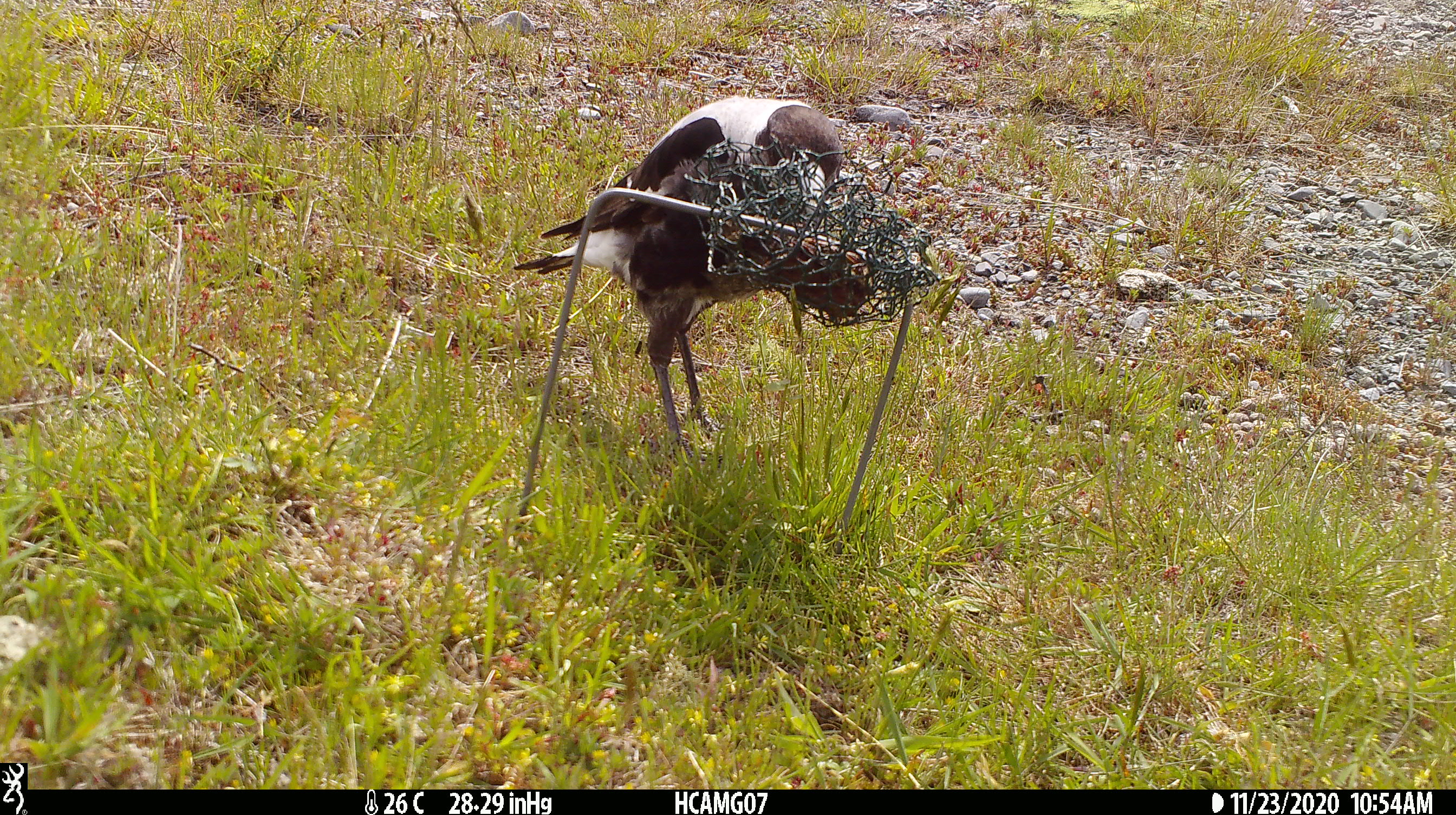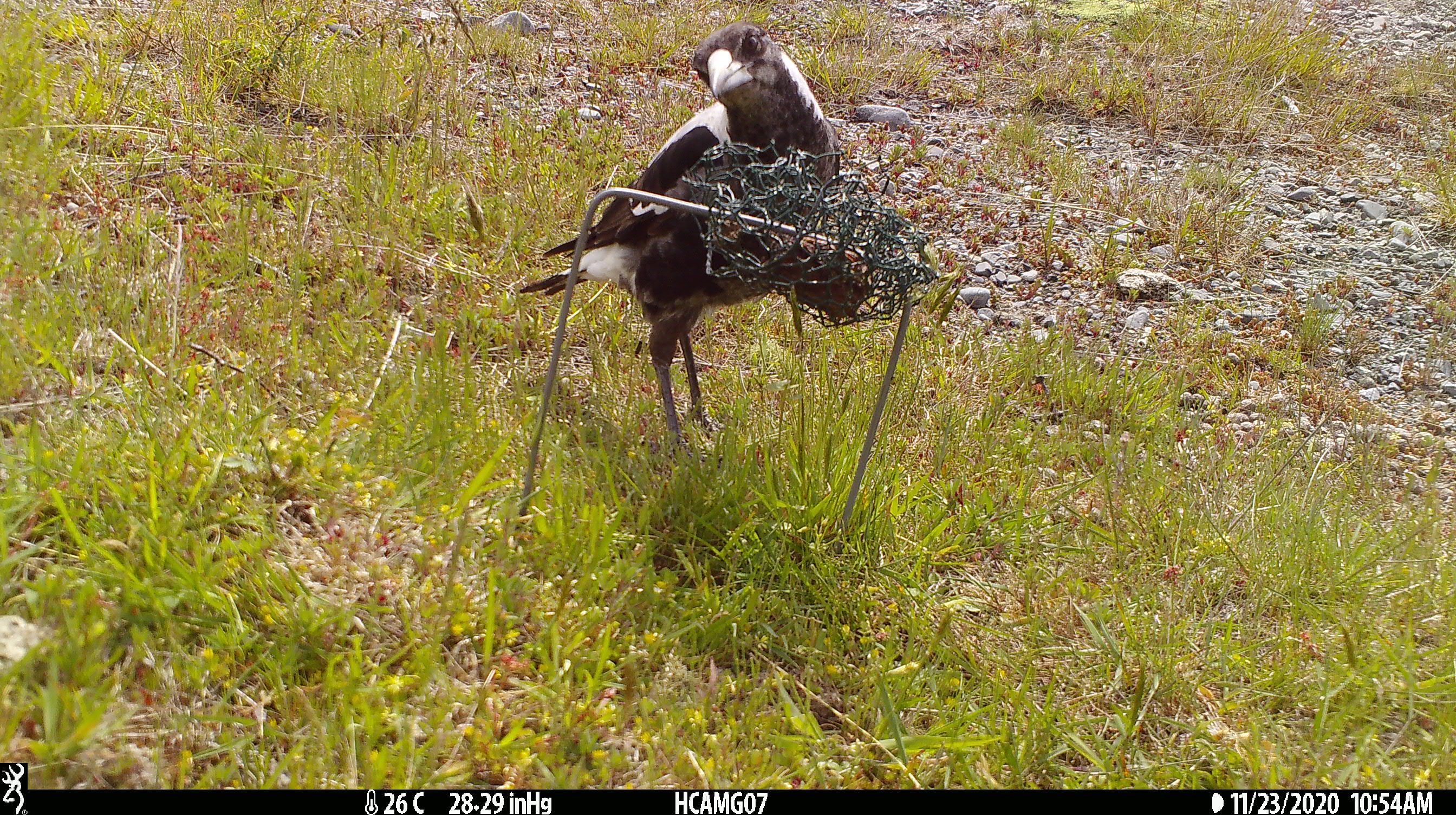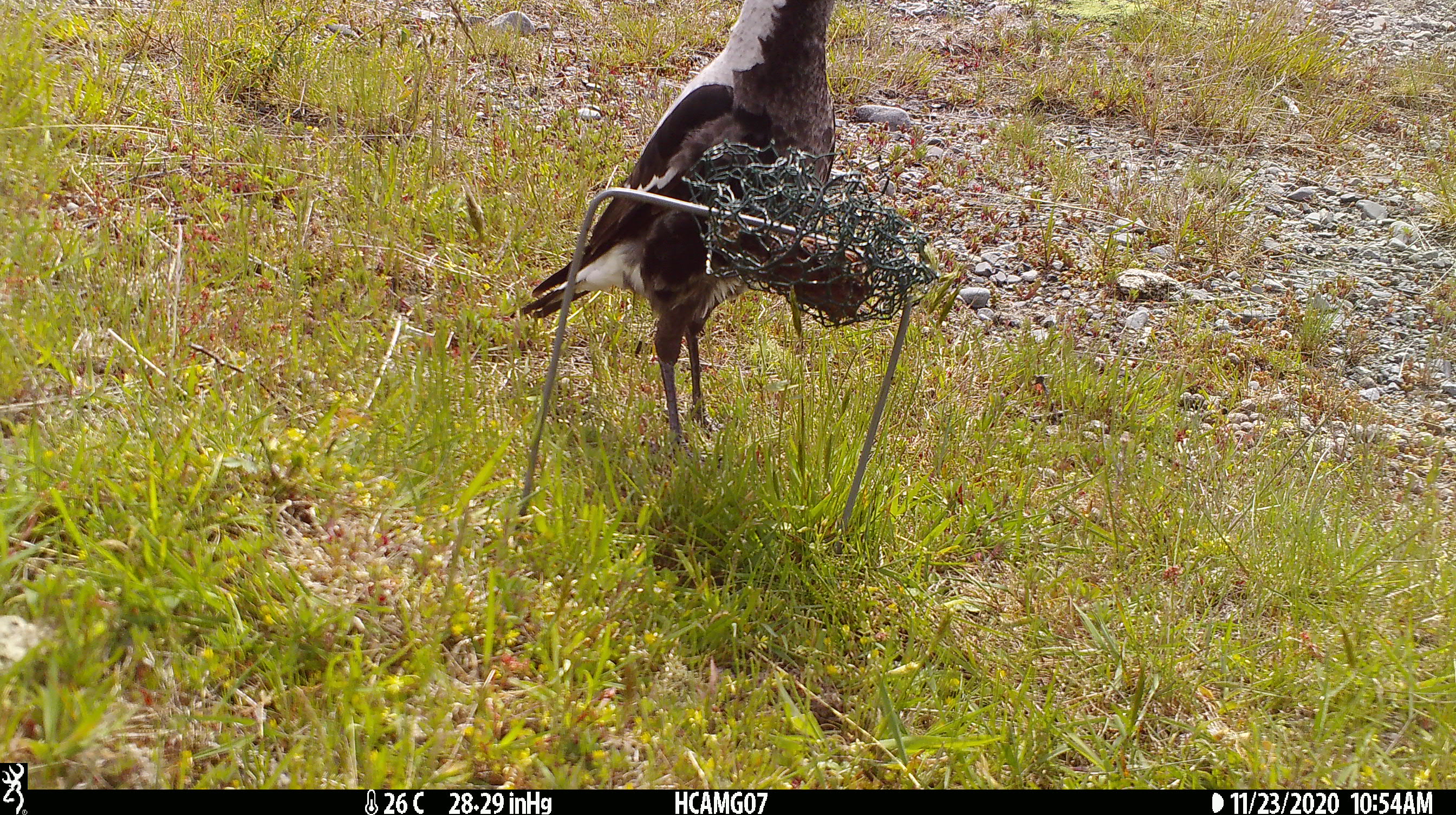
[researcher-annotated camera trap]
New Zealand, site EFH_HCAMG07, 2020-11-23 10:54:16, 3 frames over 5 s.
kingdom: Animalia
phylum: Chordata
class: Aves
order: Passeriformes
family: Artamidae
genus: Gymnorhina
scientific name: Gymnorhina tibicen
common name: australian magpie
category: magpie